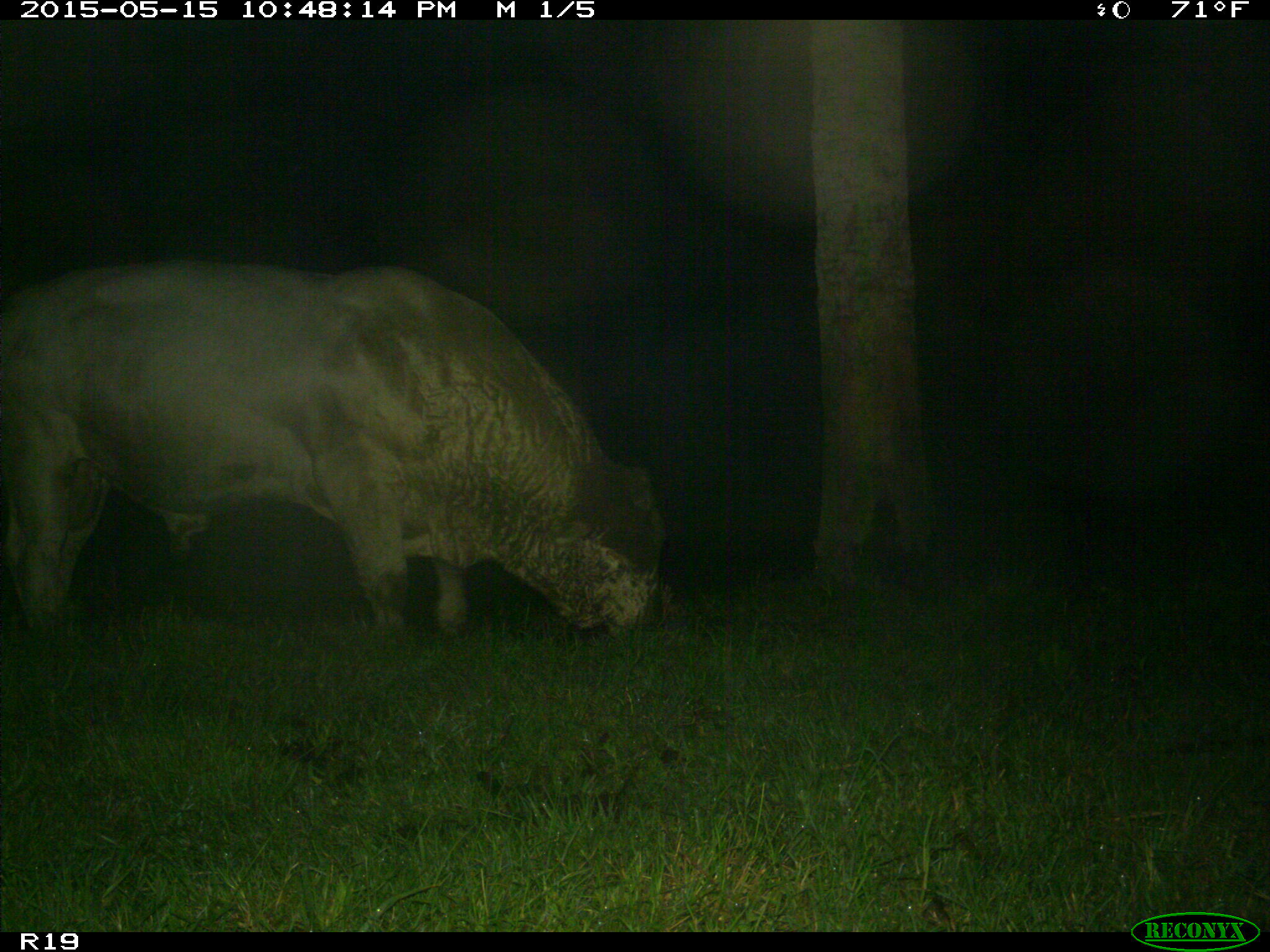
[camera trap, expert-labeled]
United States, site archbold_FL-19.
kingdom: Animalia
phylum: Chordata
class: Mammalia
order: Artiodactyla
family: Bovidae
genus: Bos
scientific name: Bos taurus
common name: domestic cow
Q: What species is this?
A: Bos taurus (domestic cow).